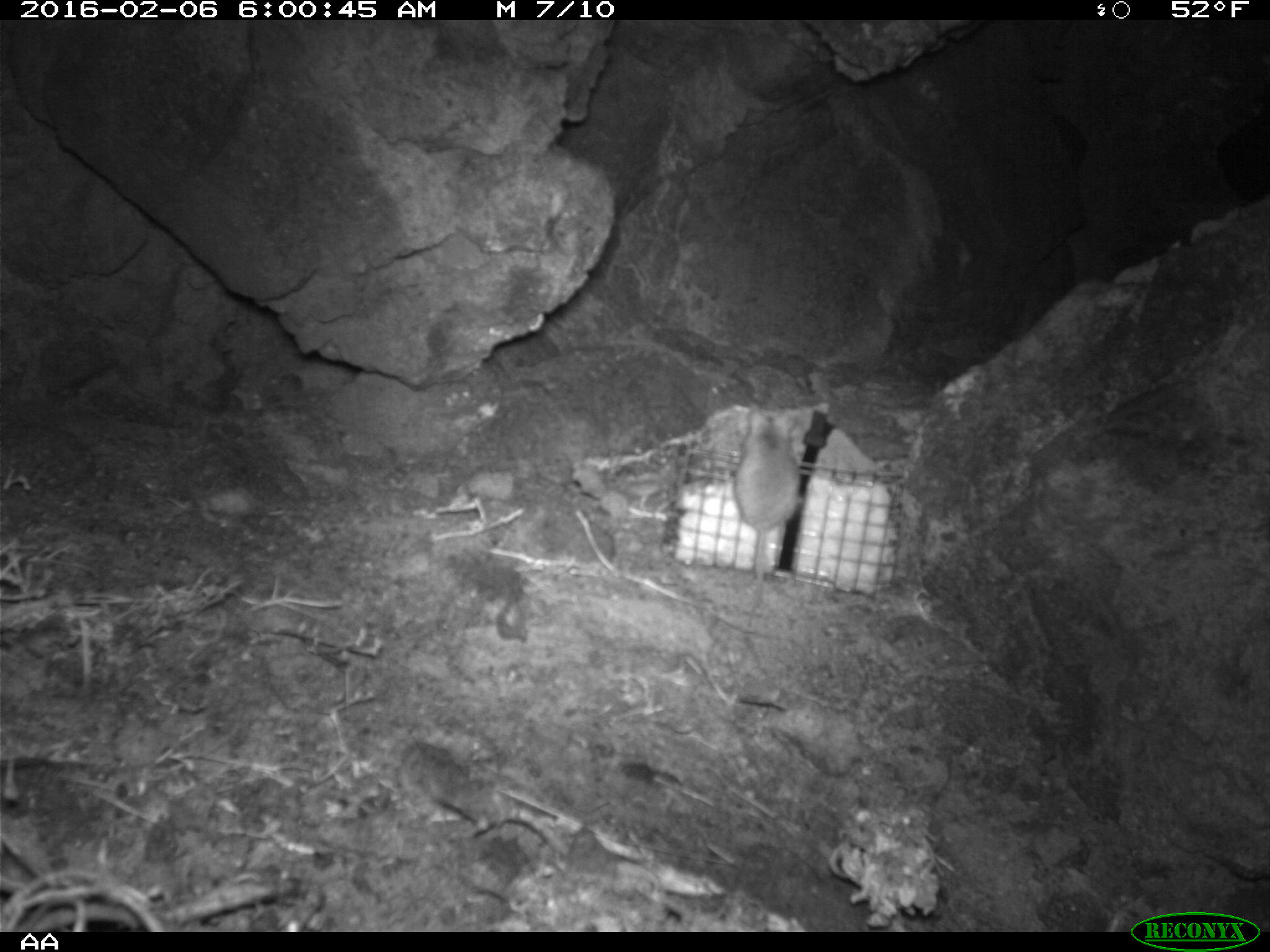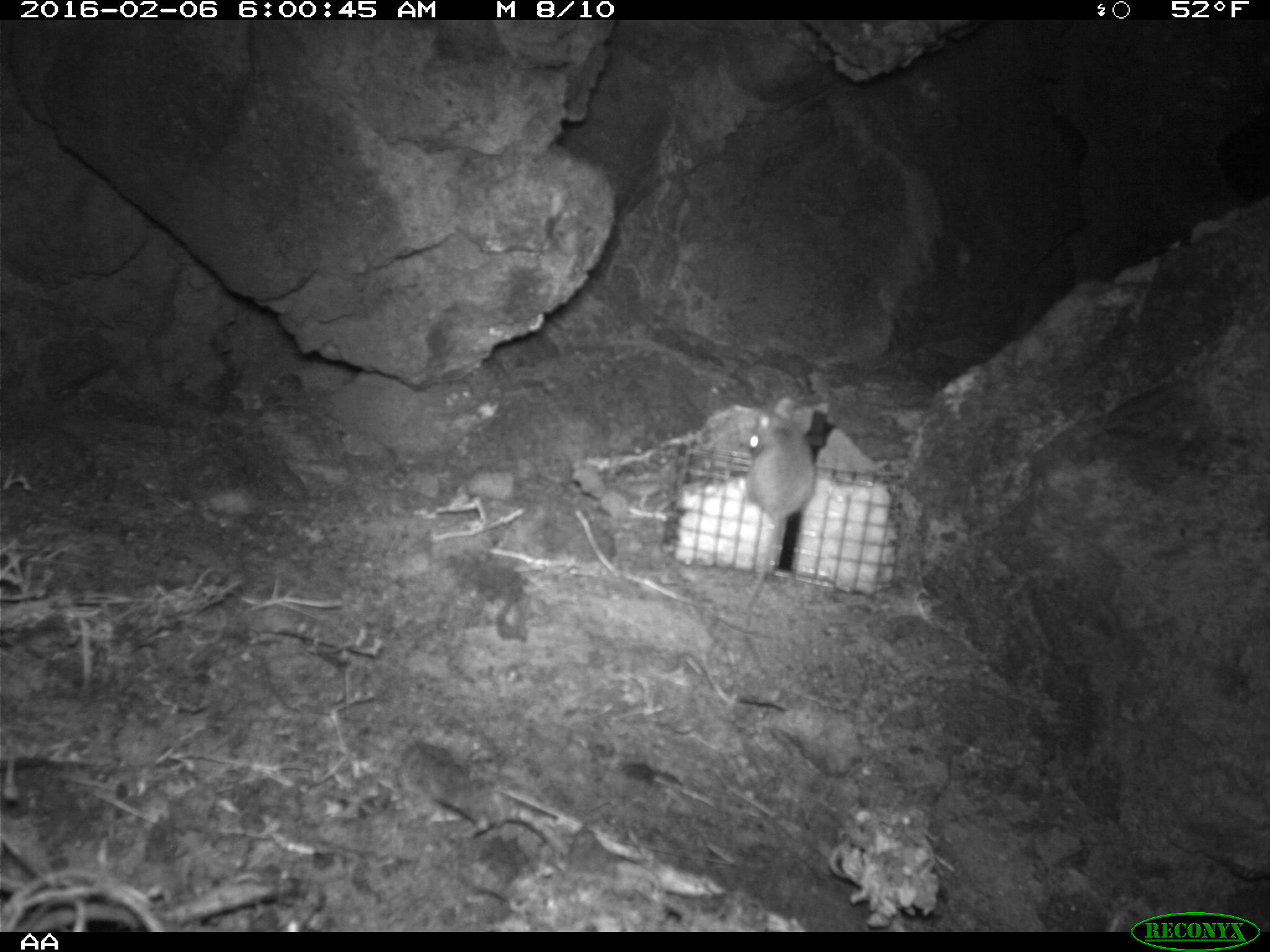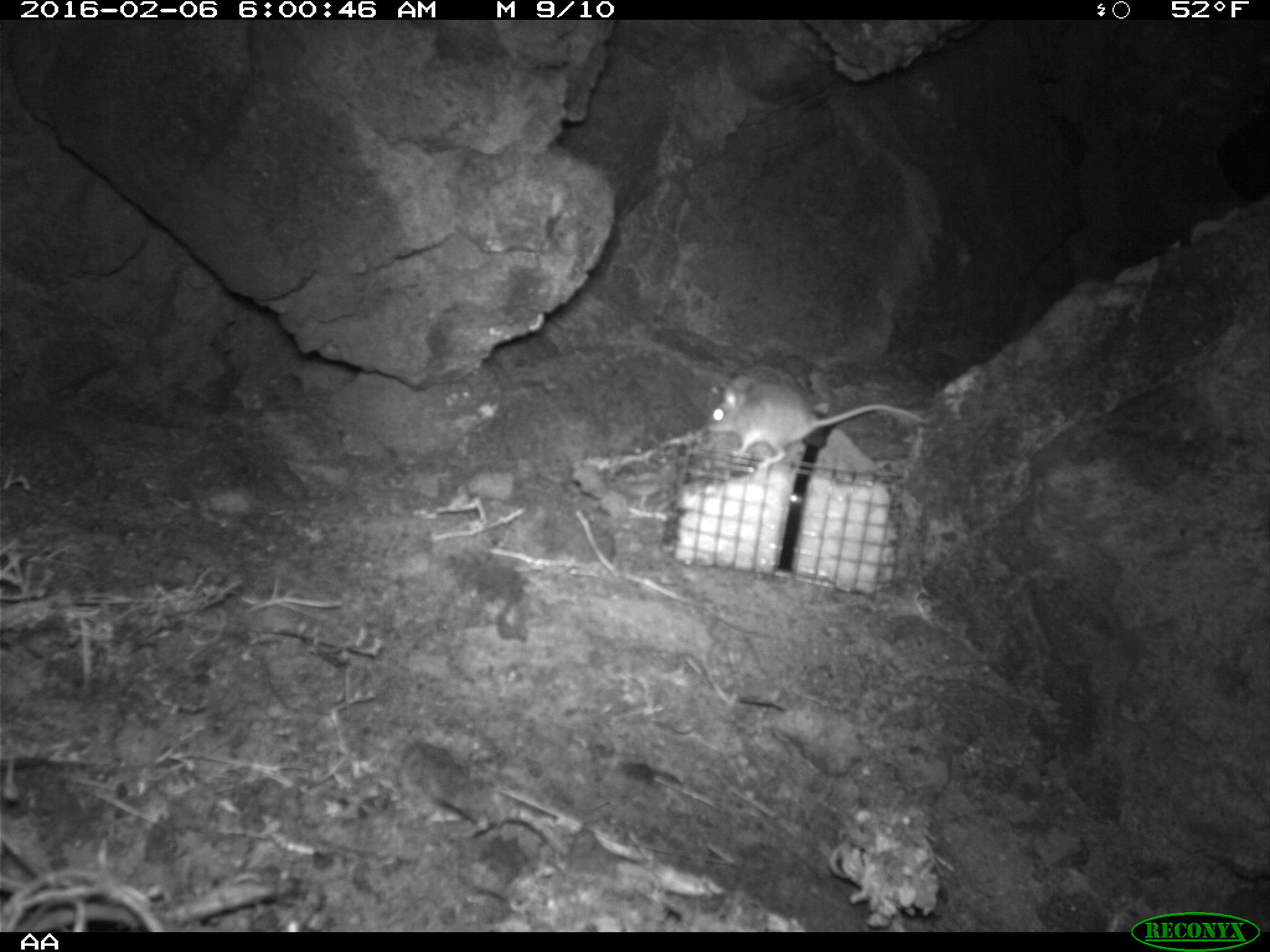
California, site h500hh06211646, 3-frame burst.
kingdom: Animalia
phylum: Chordata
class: Mammalia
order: Rodentia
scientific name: Rodentia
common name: rodent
Rodent (Rodentia).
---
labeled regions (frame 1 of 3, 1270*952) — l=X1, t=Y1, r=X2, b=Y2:
rodent: l=736, t=404, r=803, b=581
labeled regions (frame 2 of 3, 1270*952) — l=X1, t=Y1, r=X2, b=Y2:
rodent: l=735, t=397, r=816, b=614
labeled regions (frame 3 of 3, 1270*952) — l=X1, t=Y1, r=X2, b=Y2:
rodent: l=708, t=377, r=927, b=469